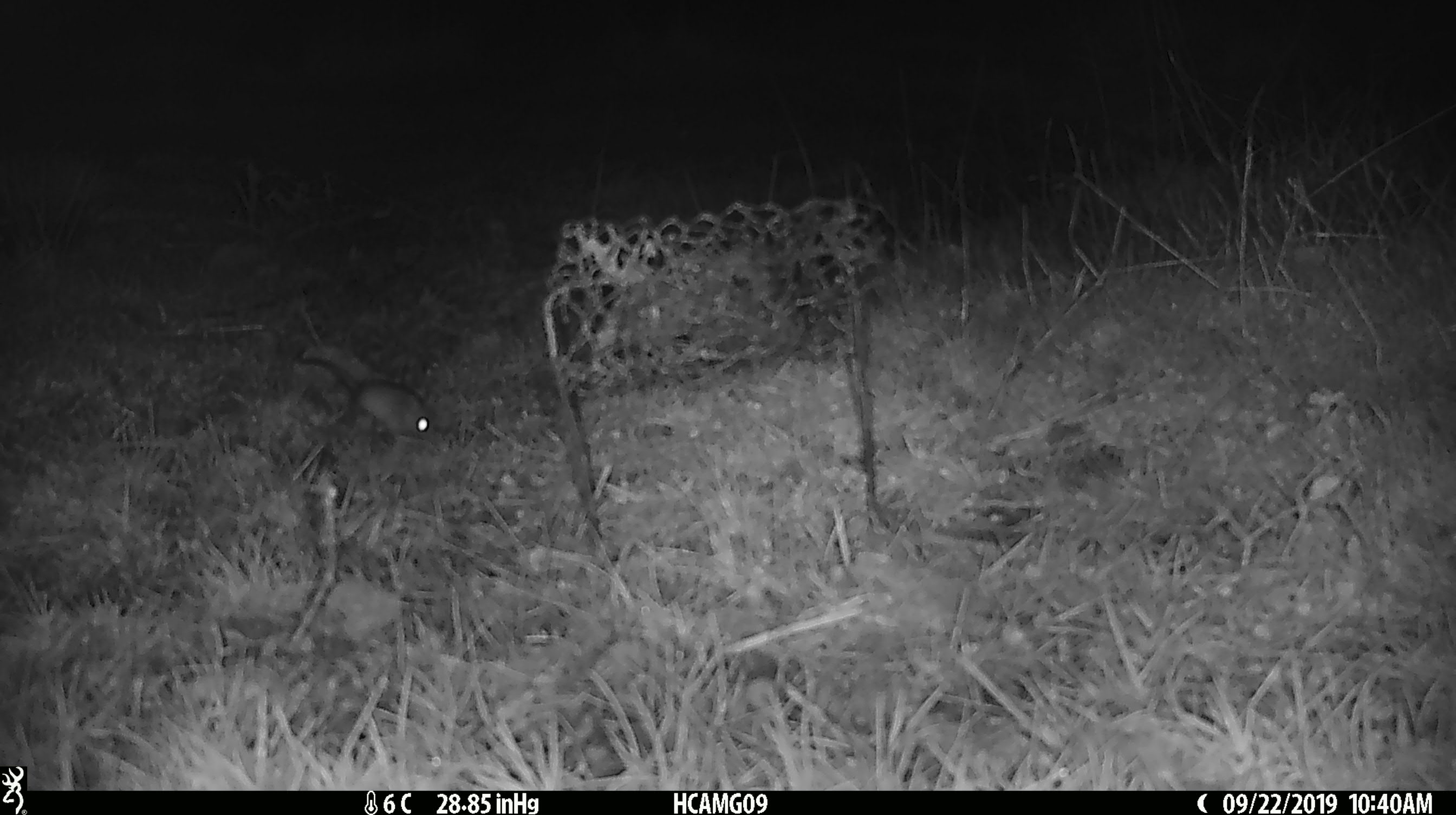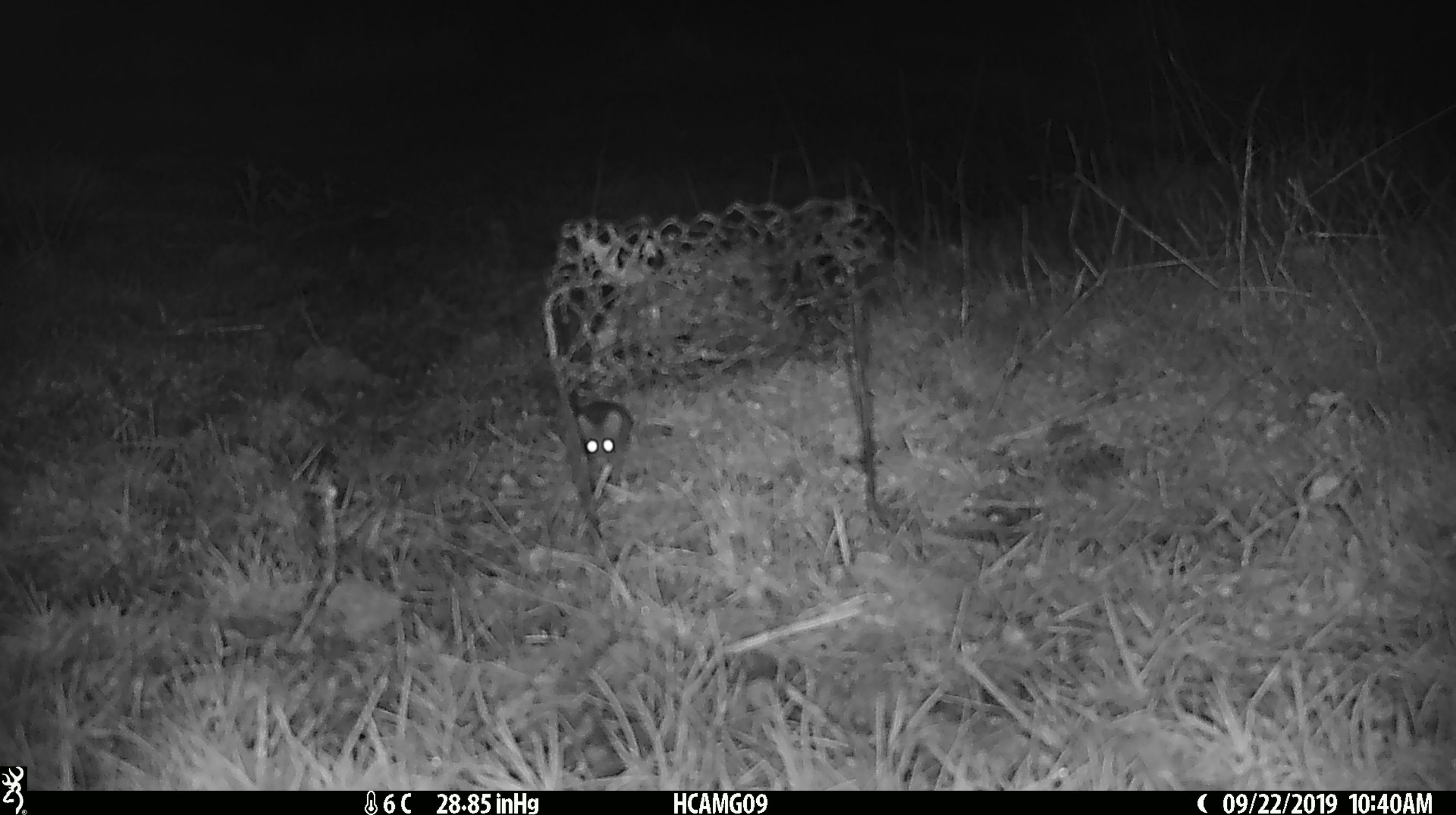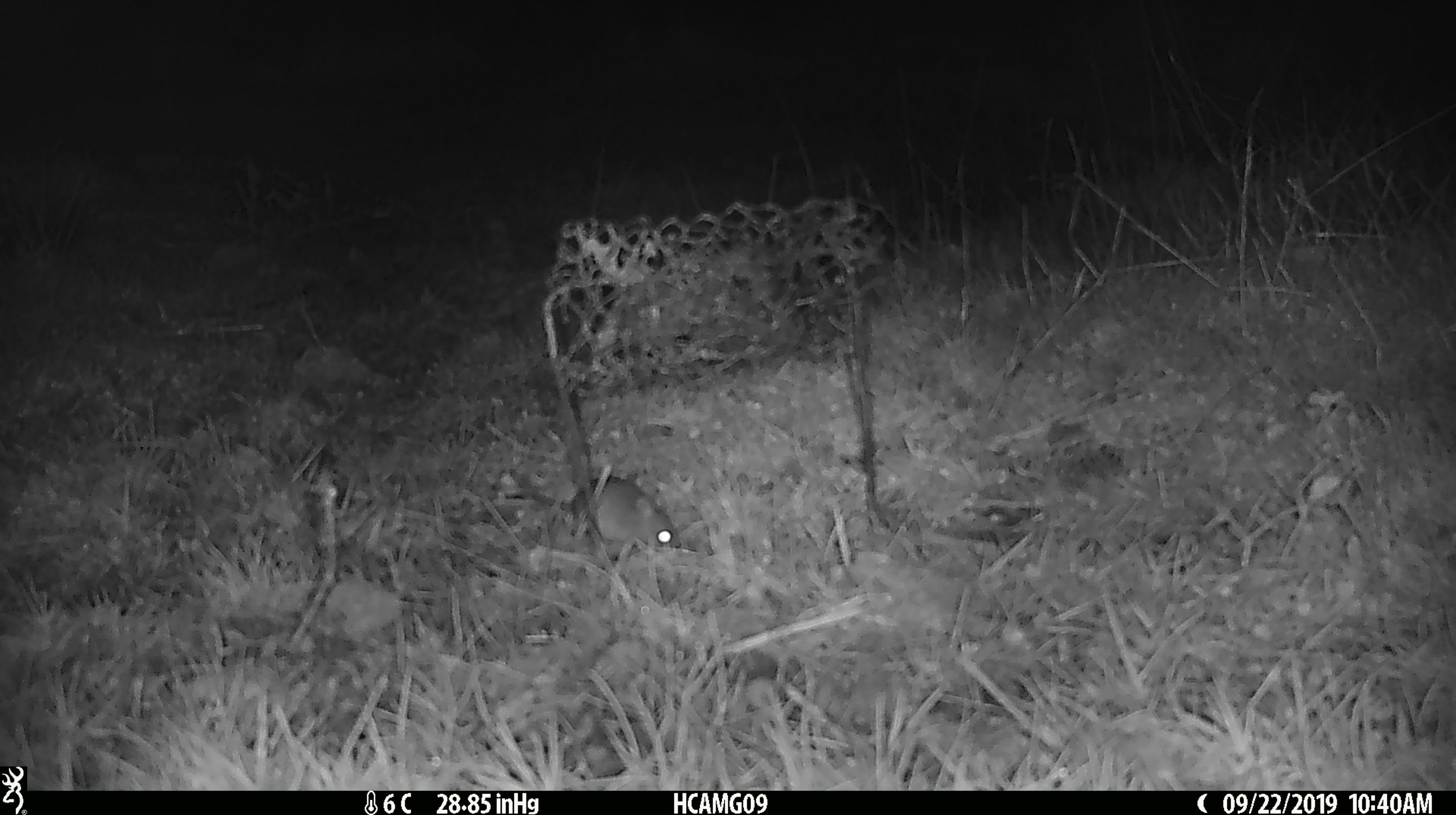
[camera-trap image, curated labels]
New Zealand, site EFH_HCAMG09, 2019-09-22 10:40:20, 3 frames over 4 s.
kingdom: Animalia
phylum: Chordata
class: Mammalia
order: Rodentia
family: Muridae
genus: Mus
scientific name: Mus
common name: mouse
Mouse (Mus).